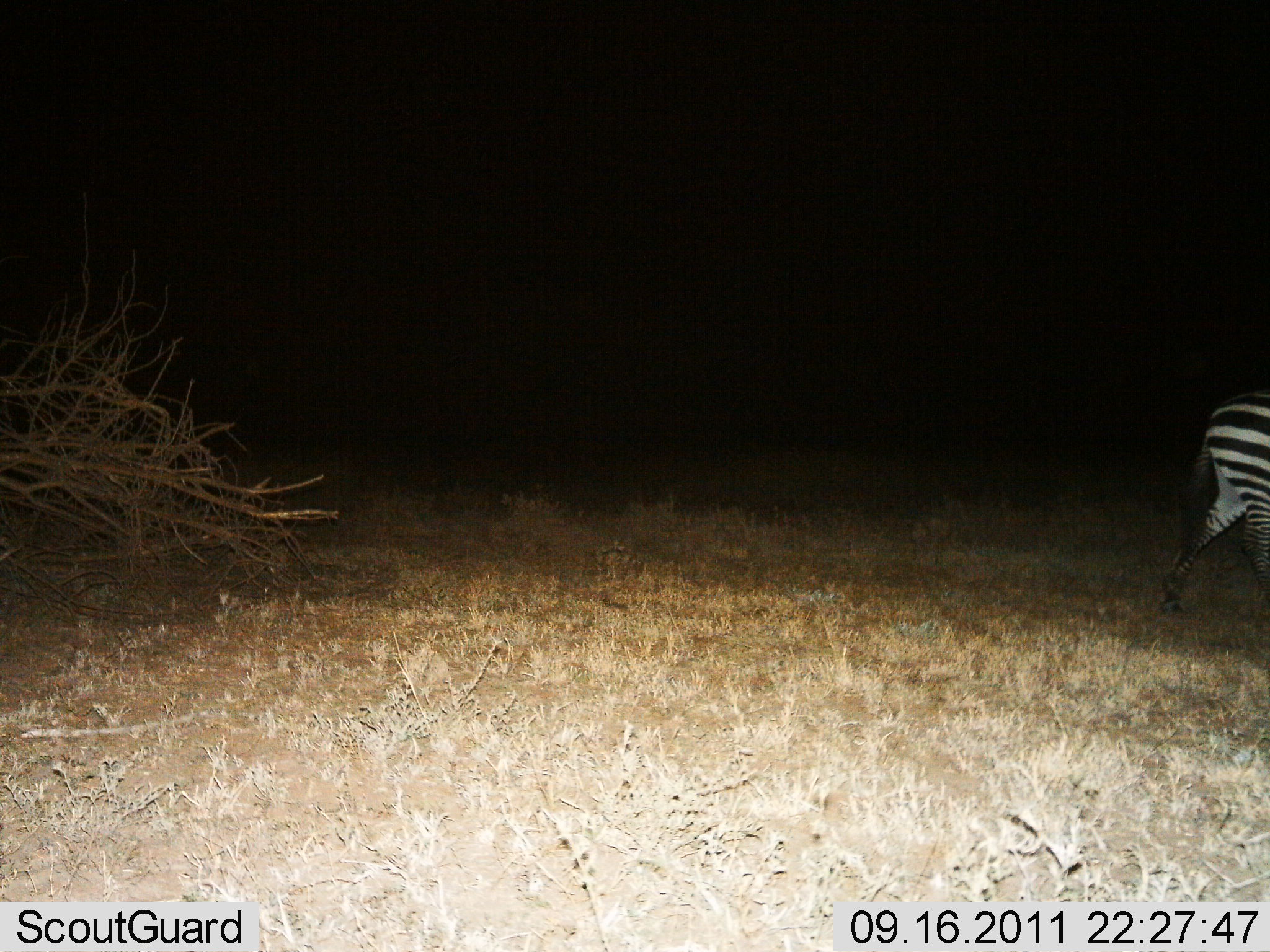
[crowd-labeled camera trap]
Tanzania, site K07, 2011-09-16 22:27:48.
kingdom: Animalia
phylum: Chordata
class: Mammalia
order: Perissodactyla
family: Equidae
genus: Equus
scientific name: Equus quagga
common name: plains zebra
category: zebra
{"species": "zebra (plains zebra) (Equus quagga)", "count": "1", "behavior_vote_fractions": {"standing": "0%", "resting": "0%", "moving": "100%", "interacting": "0%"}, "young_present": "0%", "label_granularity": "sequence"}